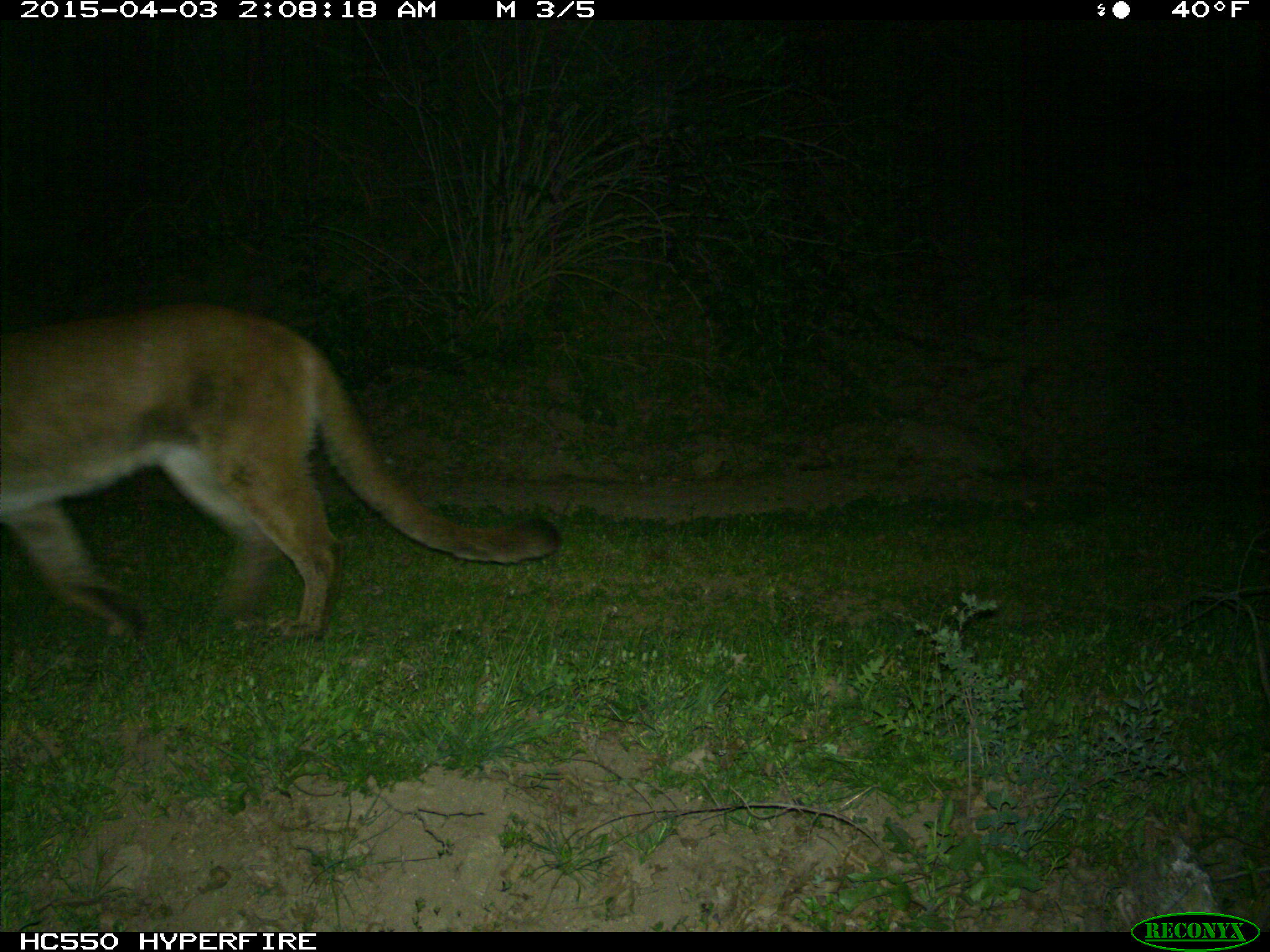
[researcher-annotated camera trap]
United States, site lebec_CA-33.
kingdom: Animalia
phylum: Chordata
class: Mammalia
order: Carnivora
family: Felidae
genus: Puma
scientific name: Puma concolor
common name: mountain lion